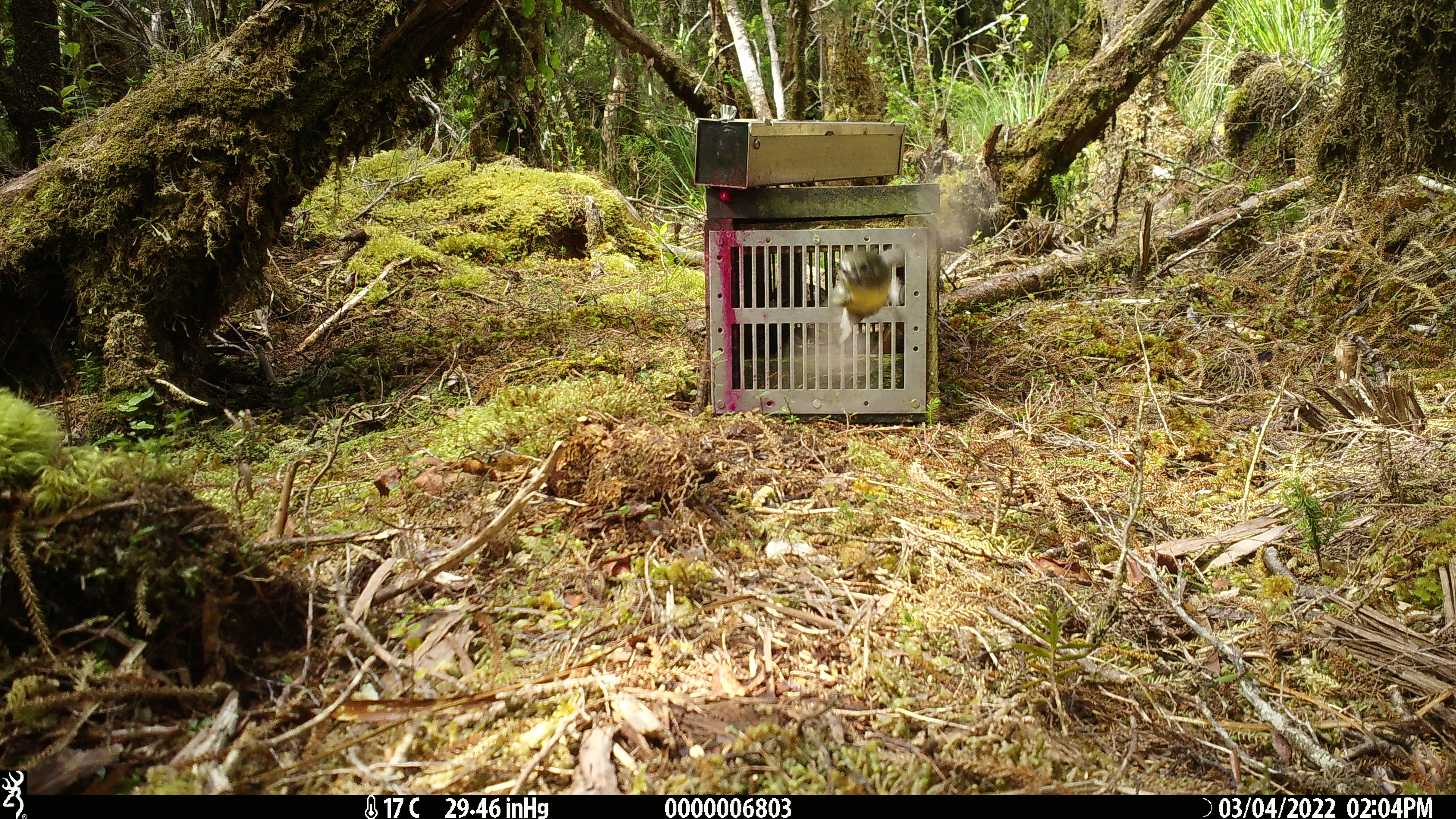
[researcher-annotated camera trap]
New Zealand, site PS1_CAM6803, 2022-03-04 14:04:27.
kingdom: Animalia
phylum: Chordata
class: Aves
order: Passeriformes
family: Petroicidae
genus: Petroica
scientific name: Petroica macrocephala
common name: tomtit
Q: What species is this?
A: Tomtit (Petroica macrocephala).